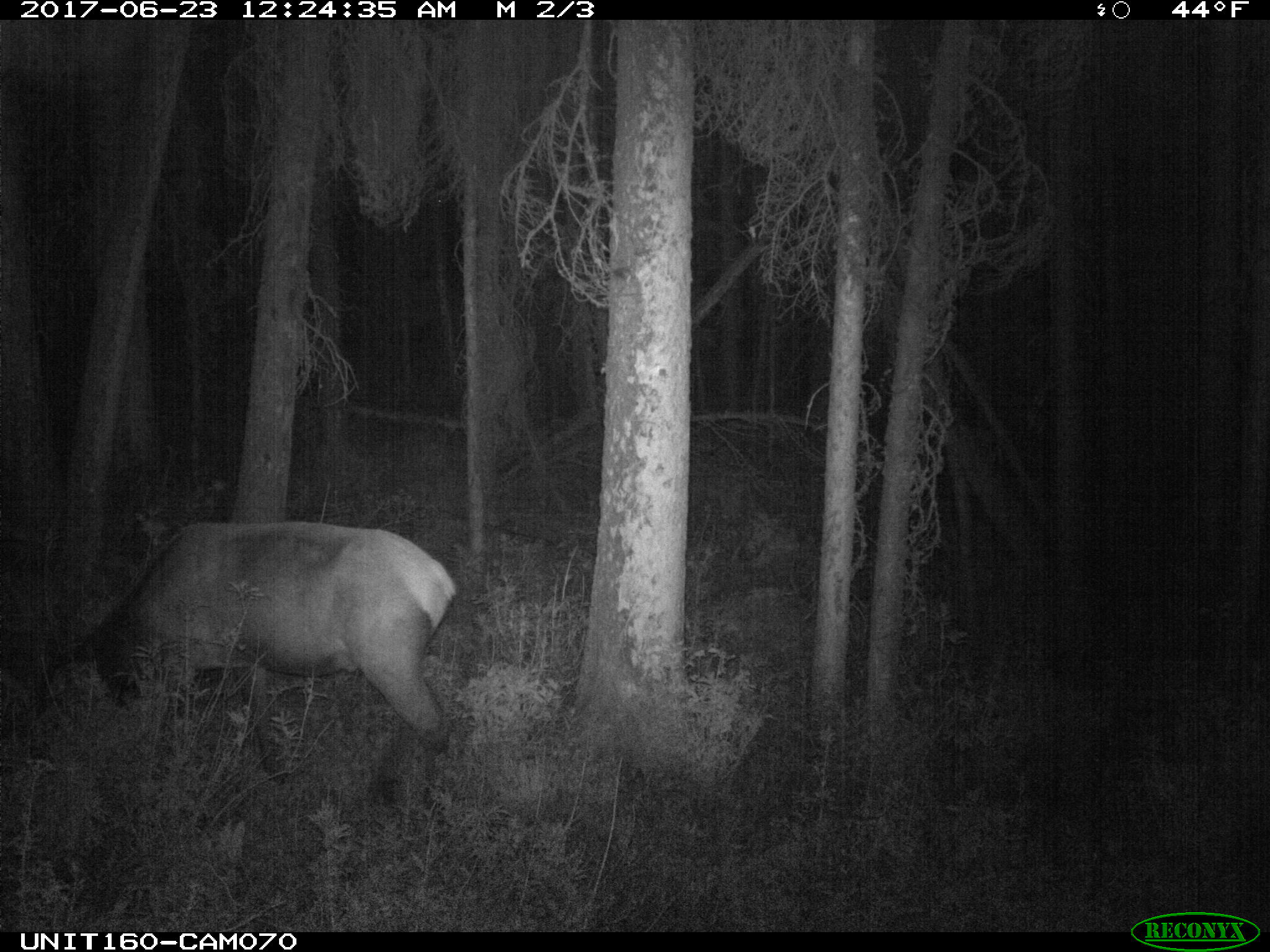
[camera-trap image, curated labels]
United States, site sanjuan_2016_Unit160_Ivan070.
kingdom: Animalia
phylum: Chordata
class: Mammalia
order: Artiodactyla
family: Cervidae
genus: Cervus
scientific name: Cervus elaphus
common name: red deer